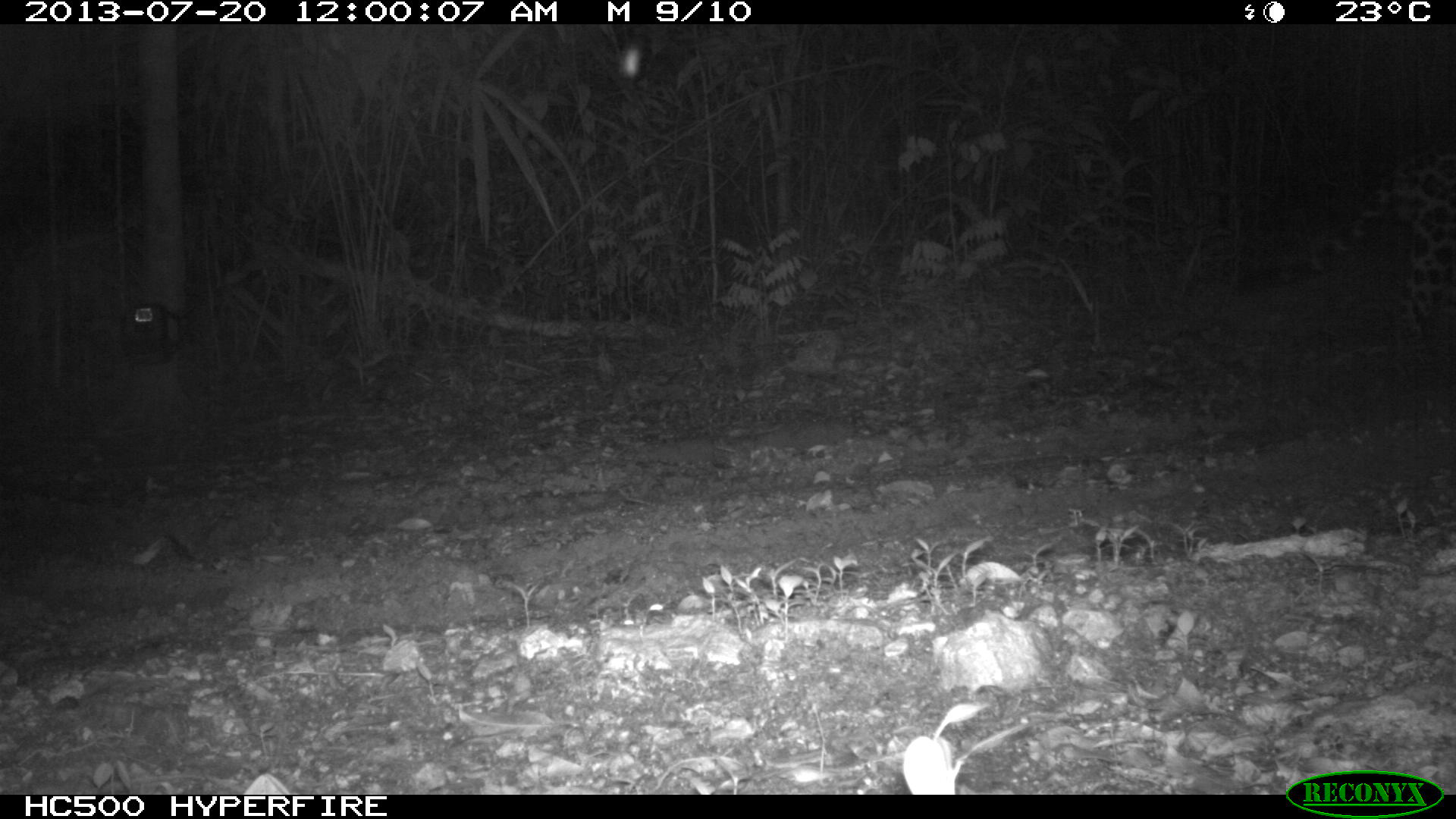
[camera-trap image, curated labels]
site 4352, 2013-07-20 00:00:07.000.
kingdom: Animalia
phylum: Chordata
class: Mammalia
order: Carnivora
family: Felidae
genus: Panthera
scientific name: Panthera onca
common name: jaguar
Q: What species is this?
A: Panthera onca (jaguar).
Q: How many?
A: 1.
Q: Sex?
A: Male.